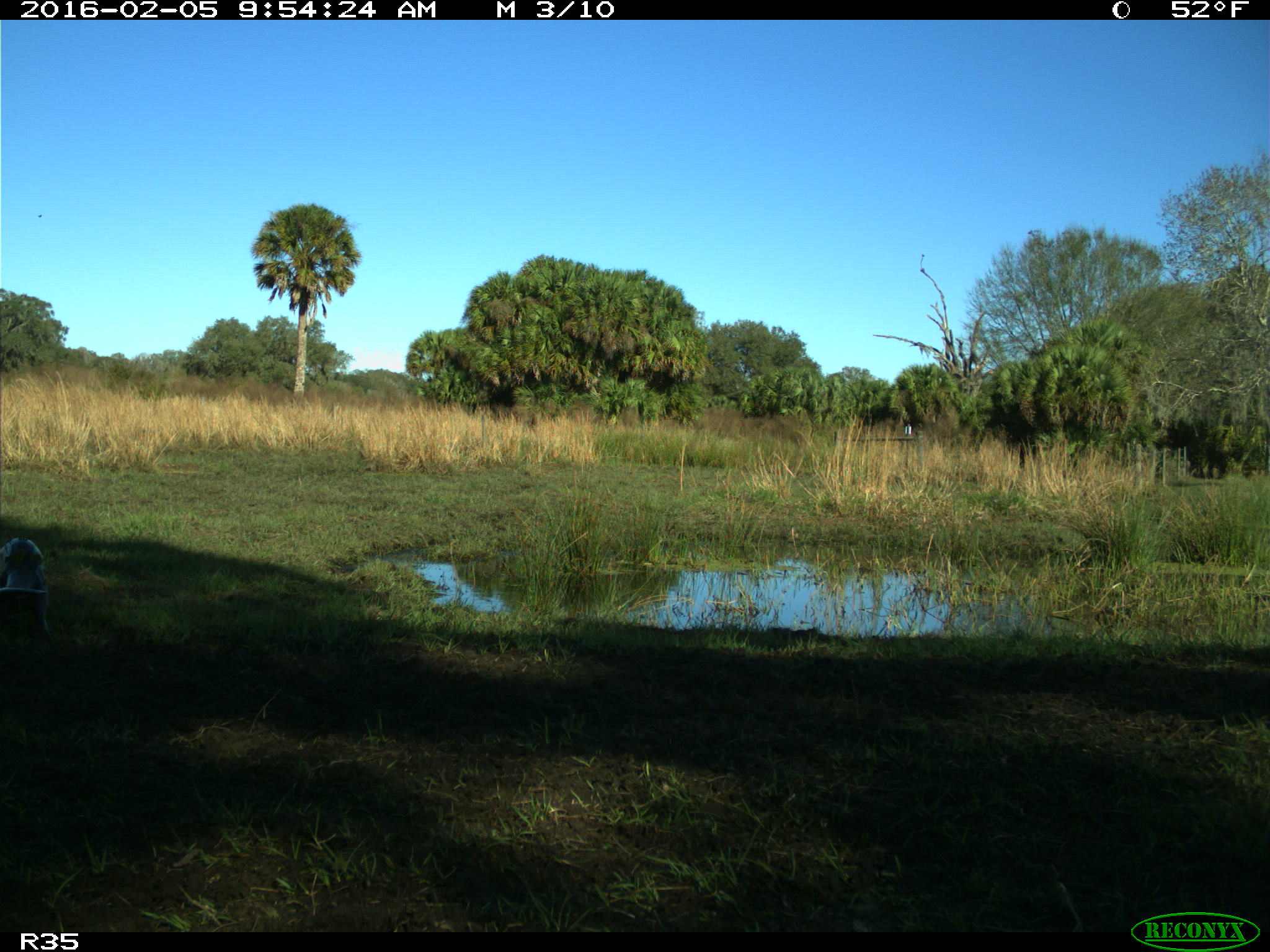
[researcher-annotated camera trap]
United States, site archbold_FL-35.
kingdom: Animalia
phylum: Chordata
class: Mammalia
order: Carnivora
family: Mustelidae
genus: Lontra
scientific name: Lontra canadensis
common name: north american river otter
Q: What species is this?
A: Lontra canadensis (north american river otter).